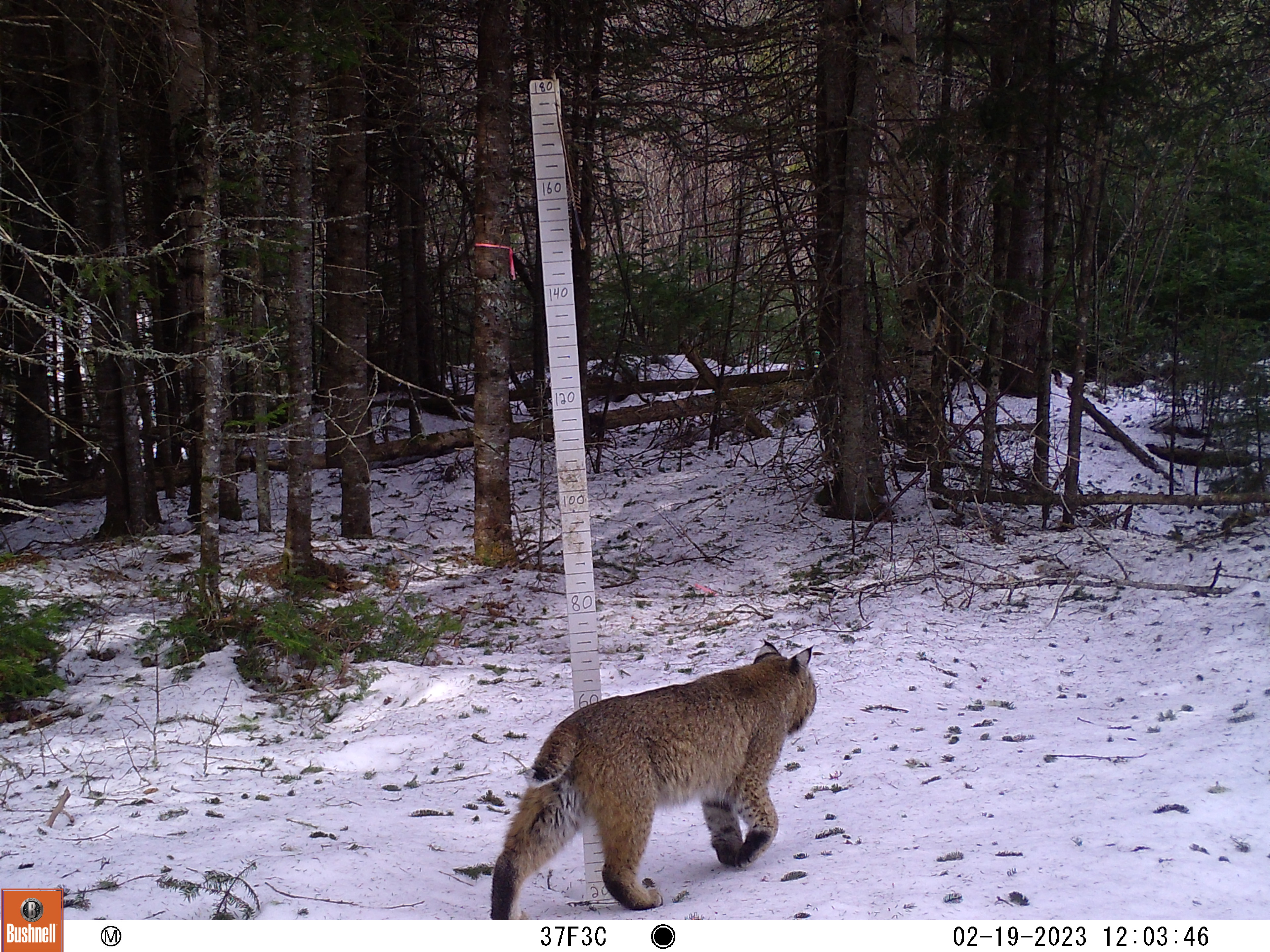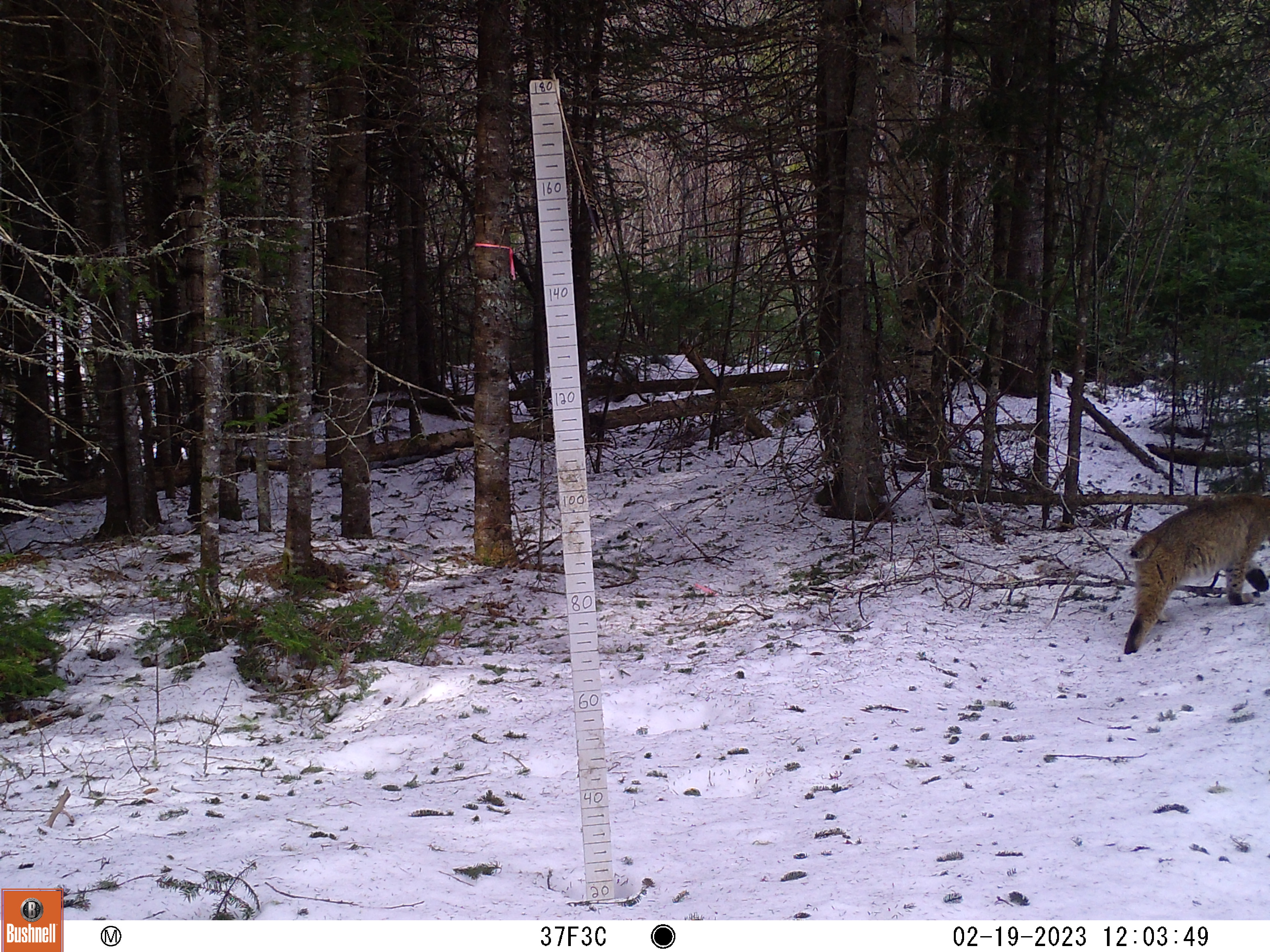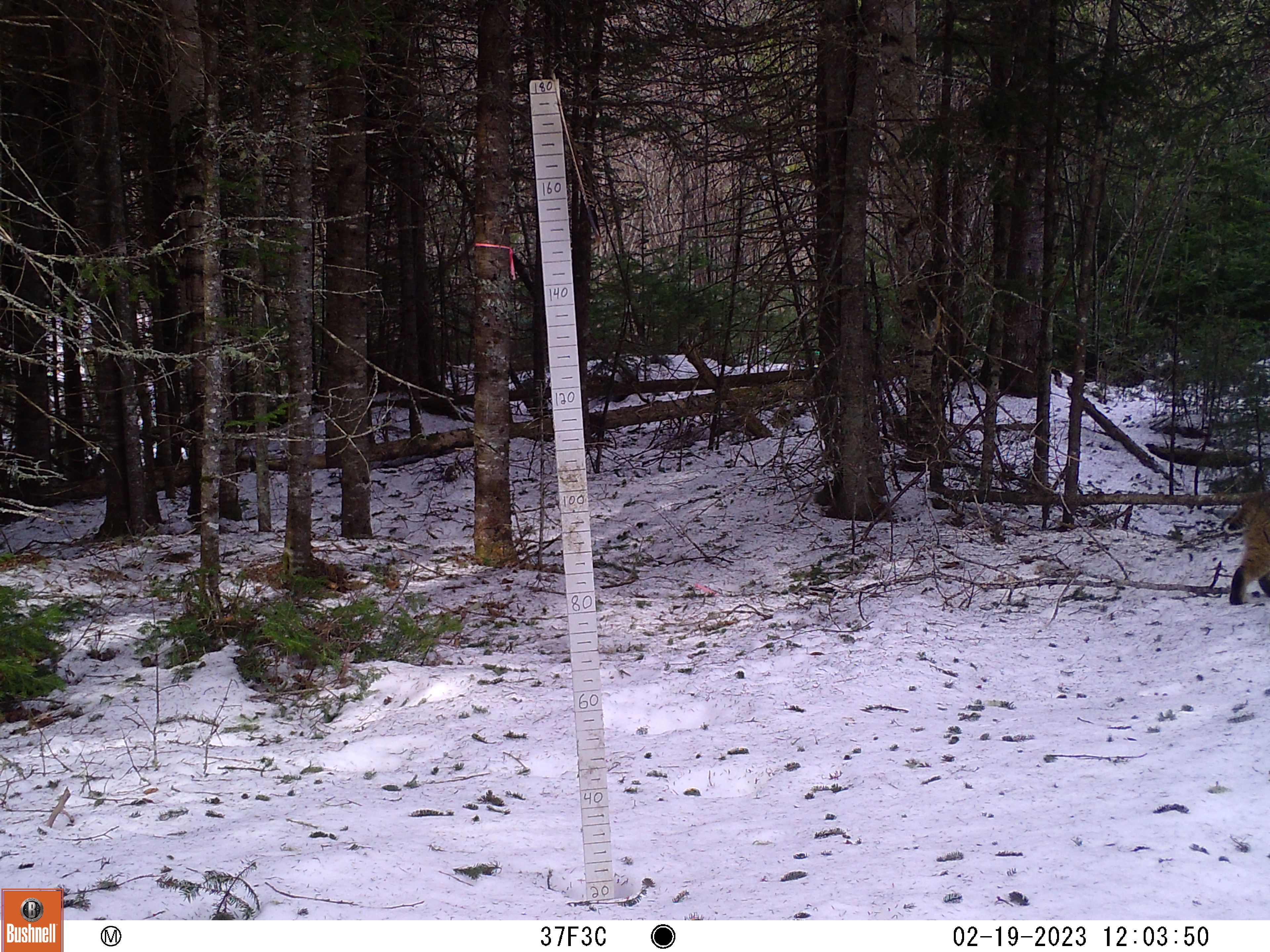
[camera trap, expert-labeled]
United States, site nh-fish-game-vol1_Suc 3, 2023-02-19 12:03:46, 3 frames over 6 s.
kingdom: Animalia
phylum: Chordata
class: Mammalia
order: Carnivora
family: Felidae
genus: Lynx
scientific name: Lynx rufus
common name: bobcat